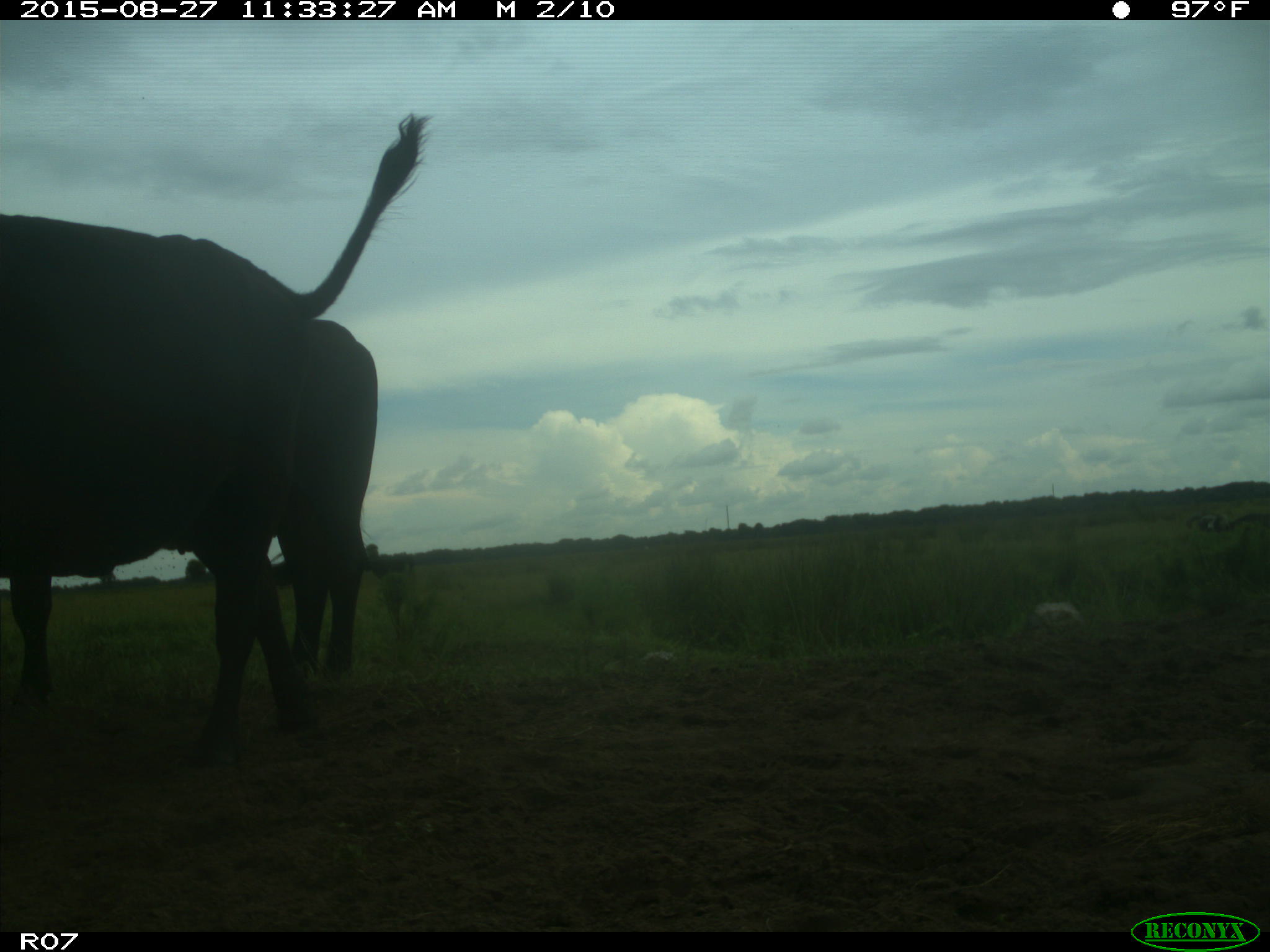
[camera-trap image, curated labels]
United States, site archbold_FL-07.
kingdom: Animalia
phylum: Chordata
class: Mammalia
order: Artiodactyla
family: Bovidae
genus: Bos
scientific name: Bos taurus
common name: domestic cow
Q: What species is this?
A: Bos taurus (domestic cow).